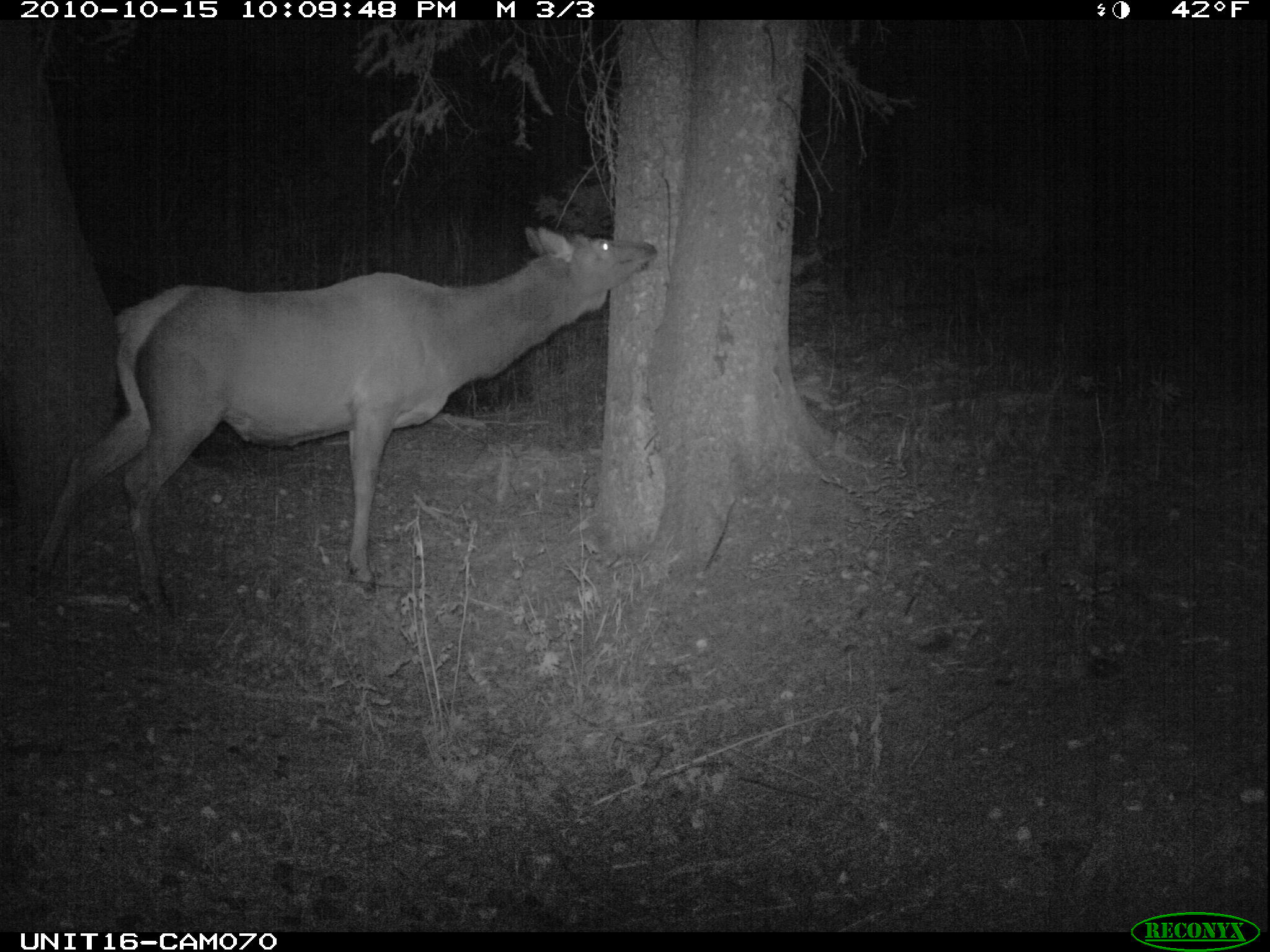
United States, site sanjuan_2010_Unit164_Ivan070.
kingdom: Animalia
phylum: Chordata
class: Mammalia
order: Artiodactyla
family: Cervidae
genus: Cervus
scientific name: Cervus elaphus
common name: red deer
Cervus elaphus (red deer).